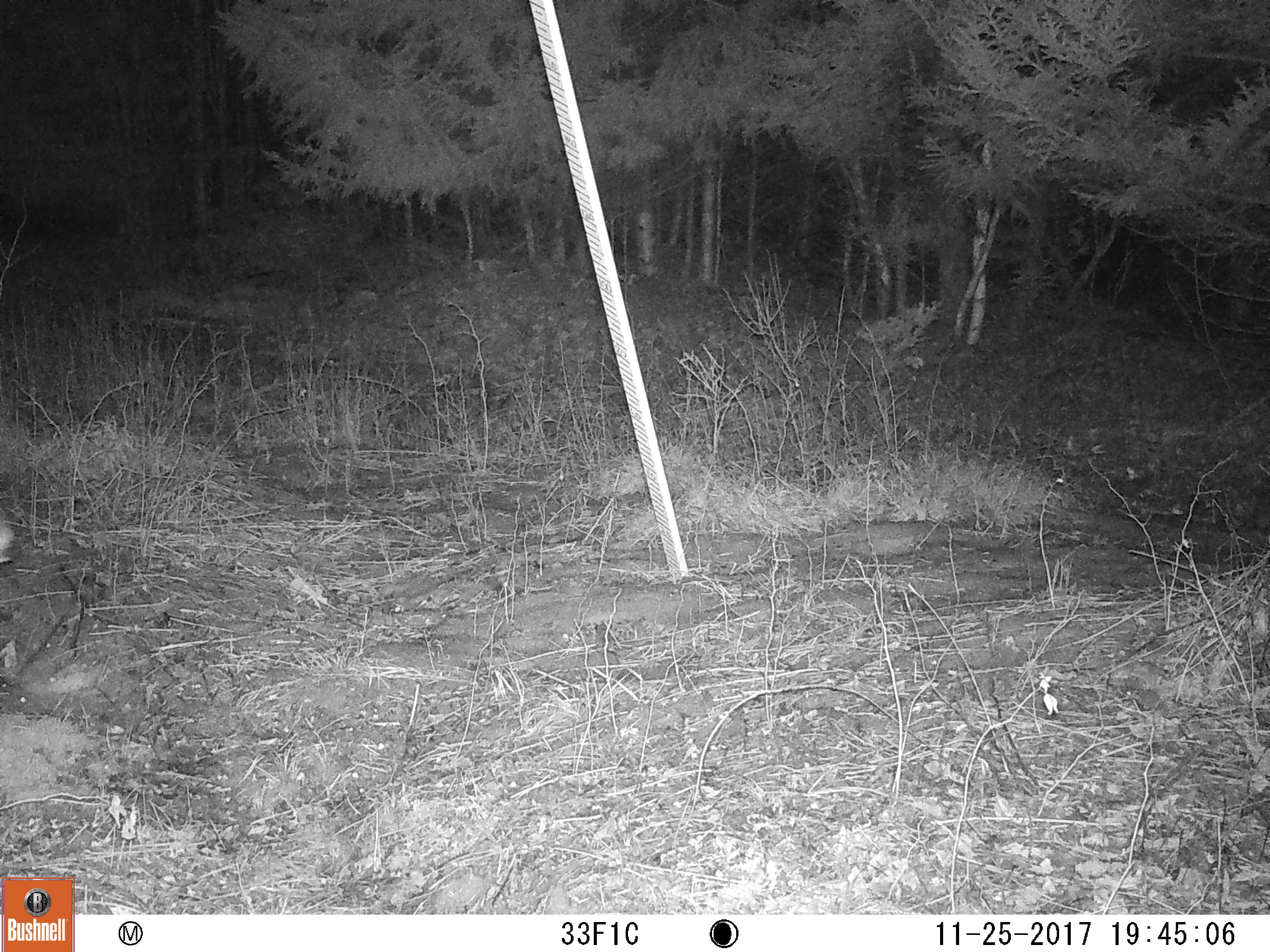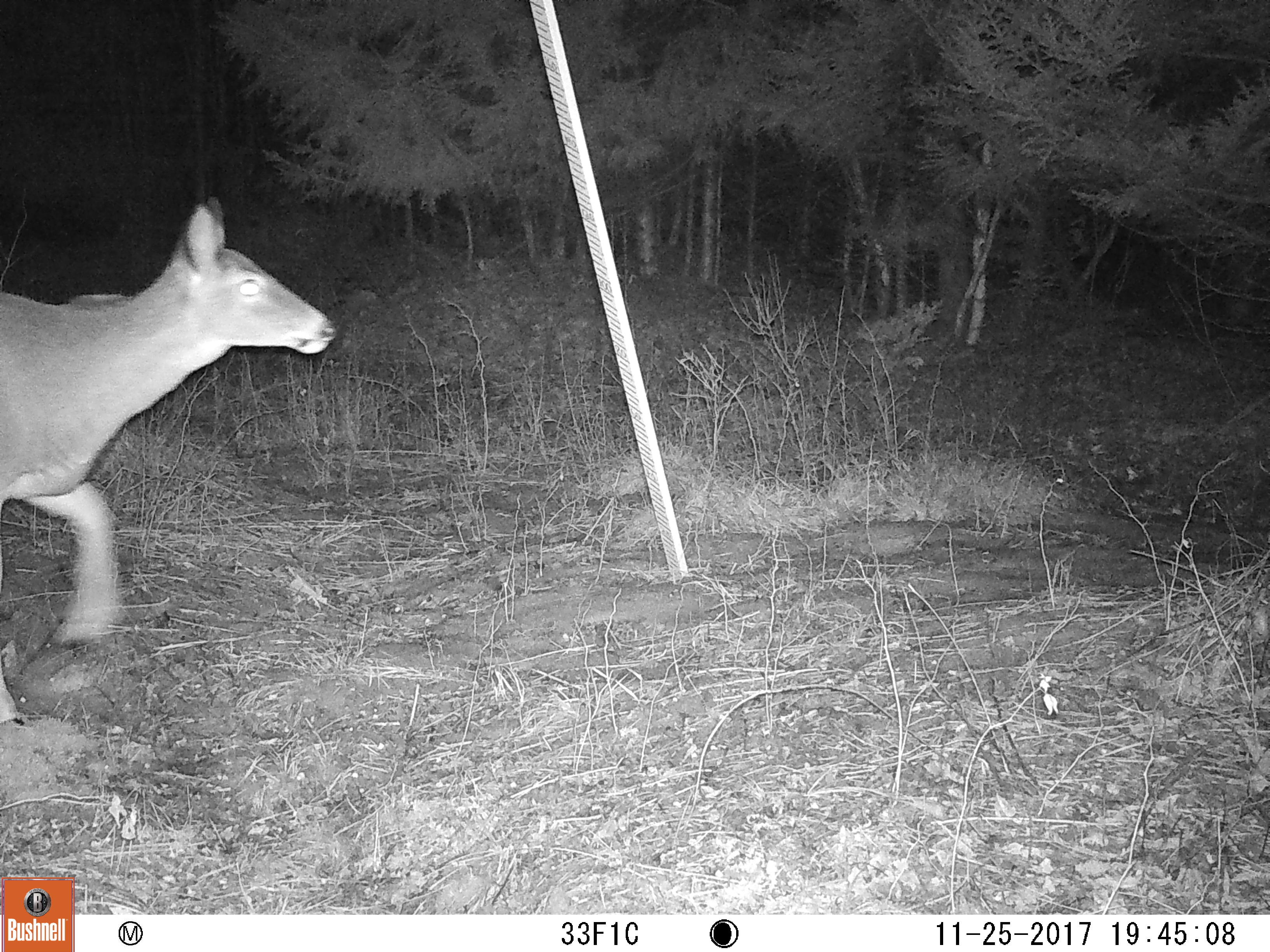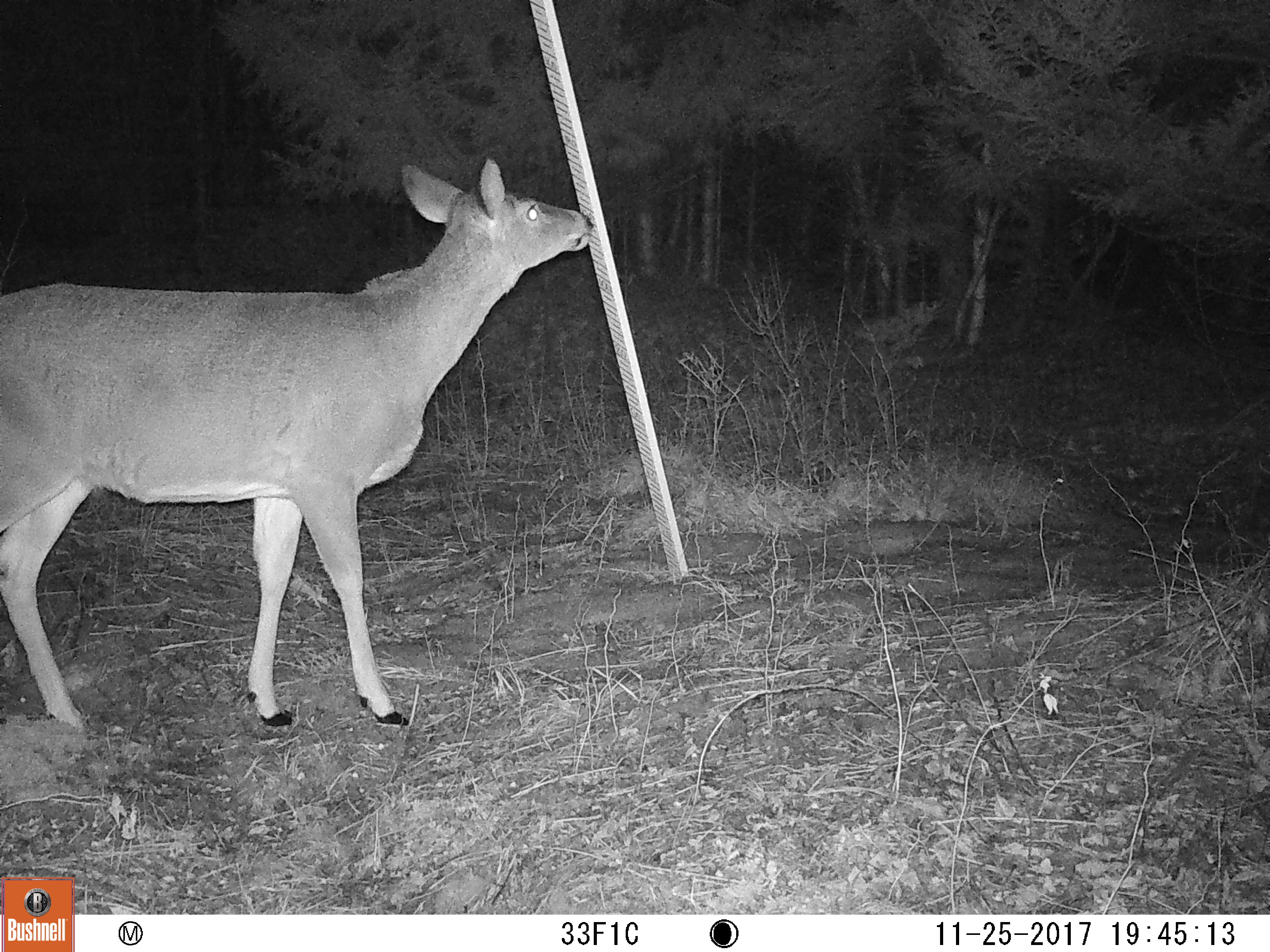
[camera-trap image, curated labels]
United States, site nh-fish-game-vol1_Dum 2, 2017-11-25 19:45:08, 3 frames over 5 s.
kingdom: Animalia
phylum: Chordata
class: Mammalia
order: Artiodactyla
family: Cervidae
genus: Odocoileus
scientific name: Odocoileus virginianus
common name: white-tailed deer